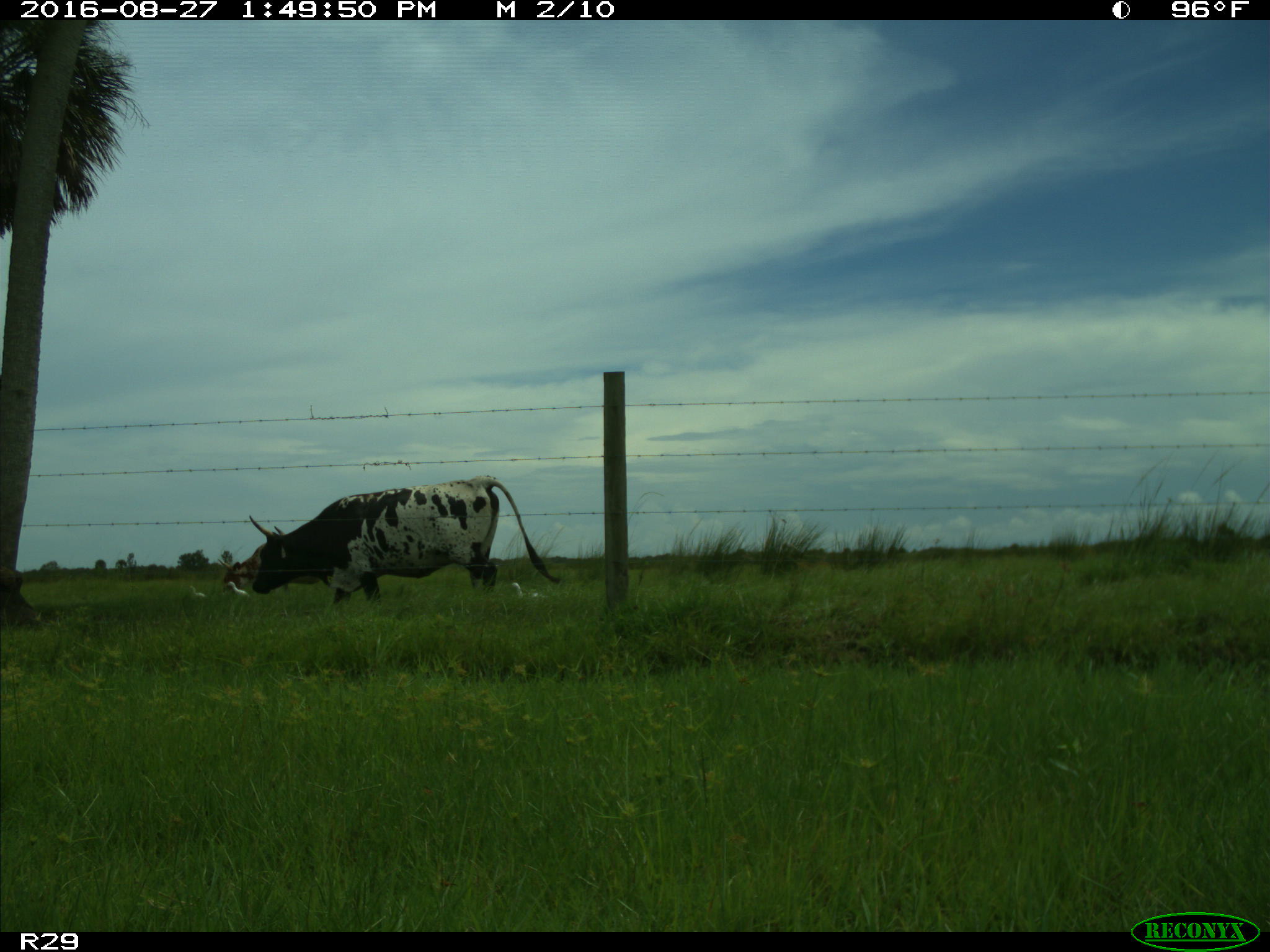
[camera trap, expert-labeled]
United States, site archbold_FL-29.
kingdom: Animalia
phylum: Chordata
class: Mammalia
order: Artiodactyla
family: Bovidae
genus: Bos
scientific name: Bos taurus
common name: domestic cow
Bos taurus (domestic cow).